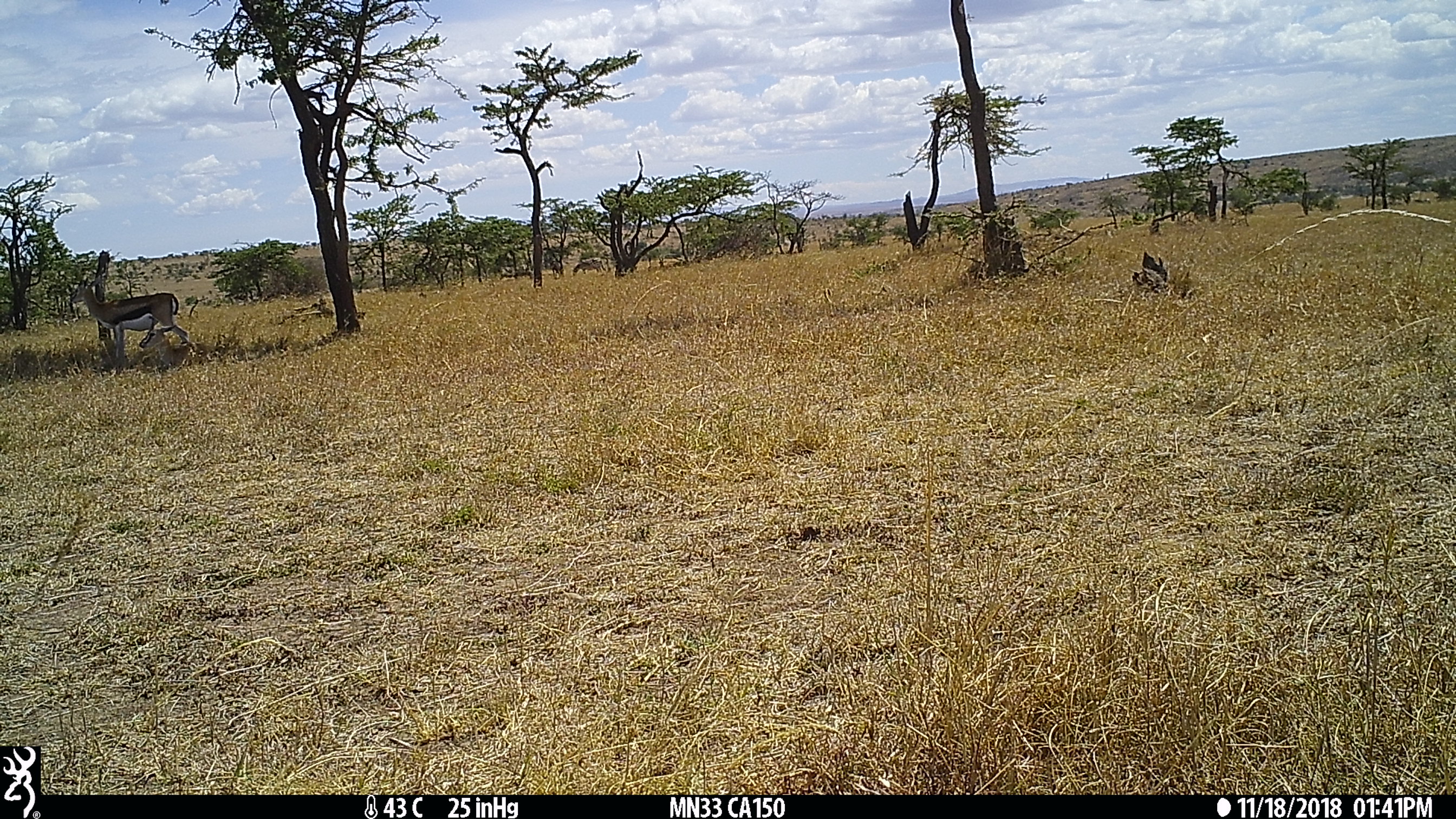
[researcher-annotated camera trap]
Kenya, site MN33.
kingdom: Animalia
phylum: Chordata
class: Mammalia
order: Artiodactyla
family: Bovidae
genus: Eudorcas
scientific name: Eudorcas thomsonii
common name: thomon's gazelle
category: gazelle thomsons